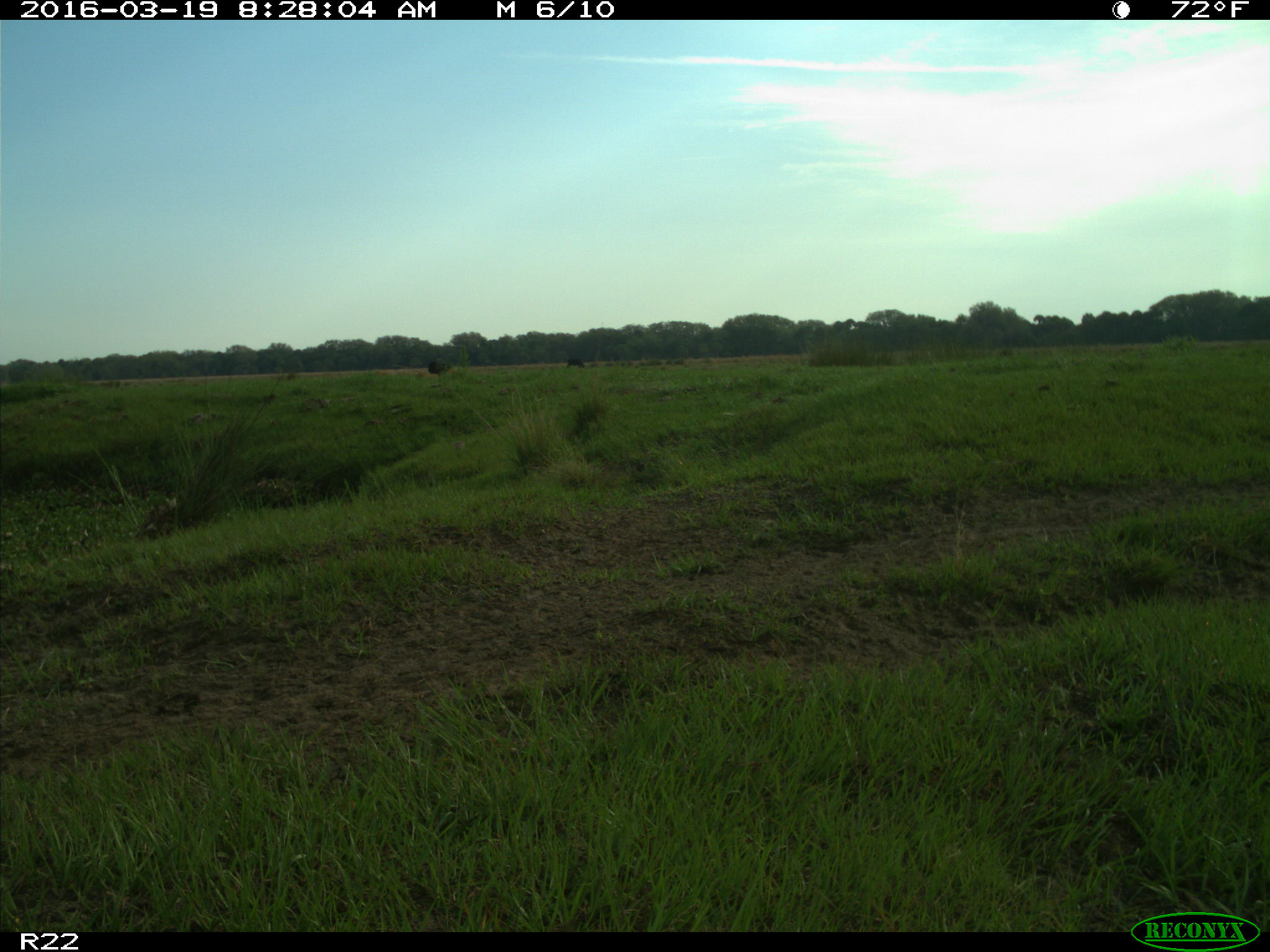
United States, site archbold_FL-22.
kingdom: Animalia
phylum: Chordata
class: Mammalia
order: Artiodactyla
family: Bovidae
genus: Bos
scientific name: Bos taurus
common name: domestic cow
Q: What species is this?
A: Bos taurus (domestic cow).